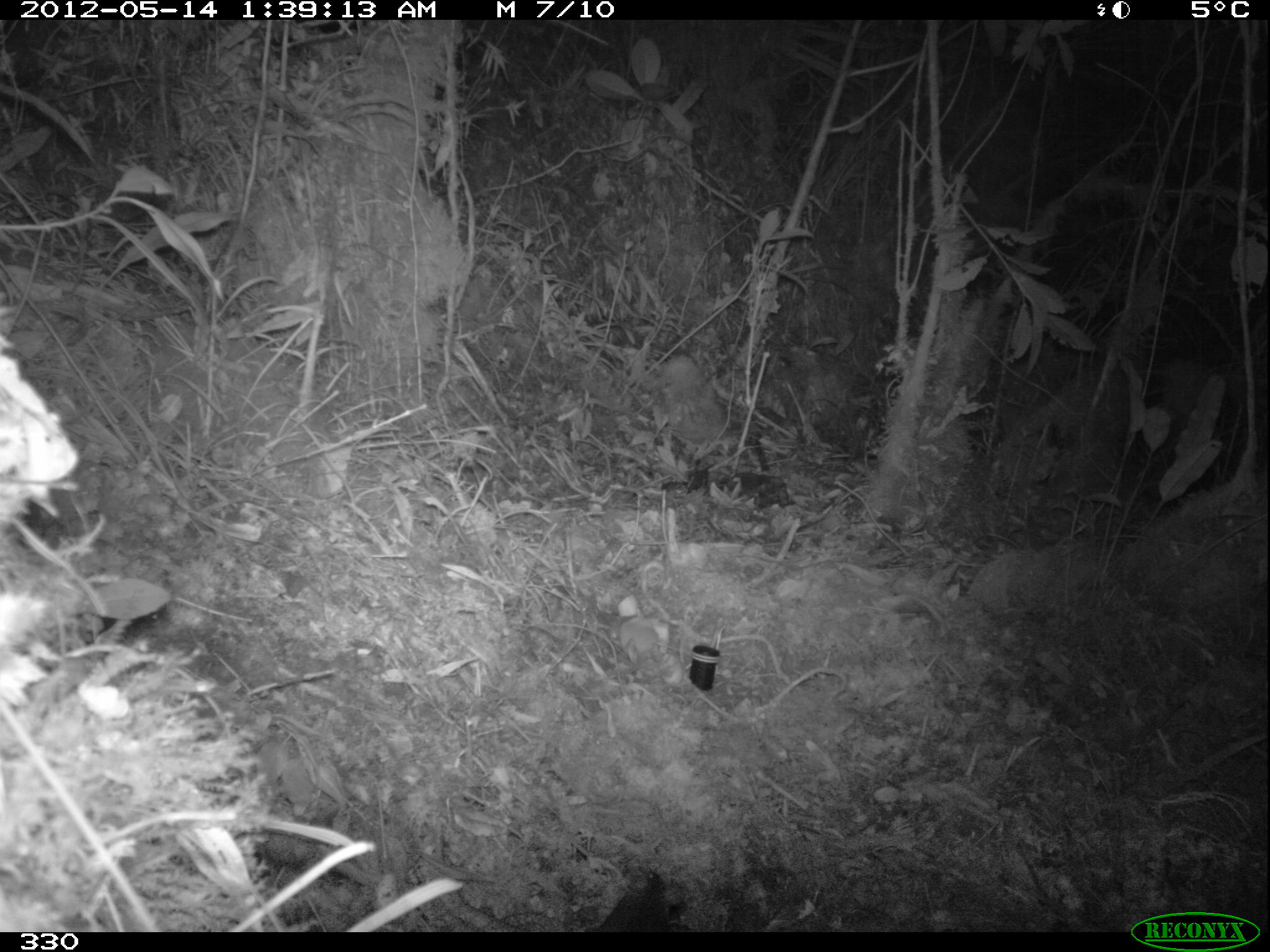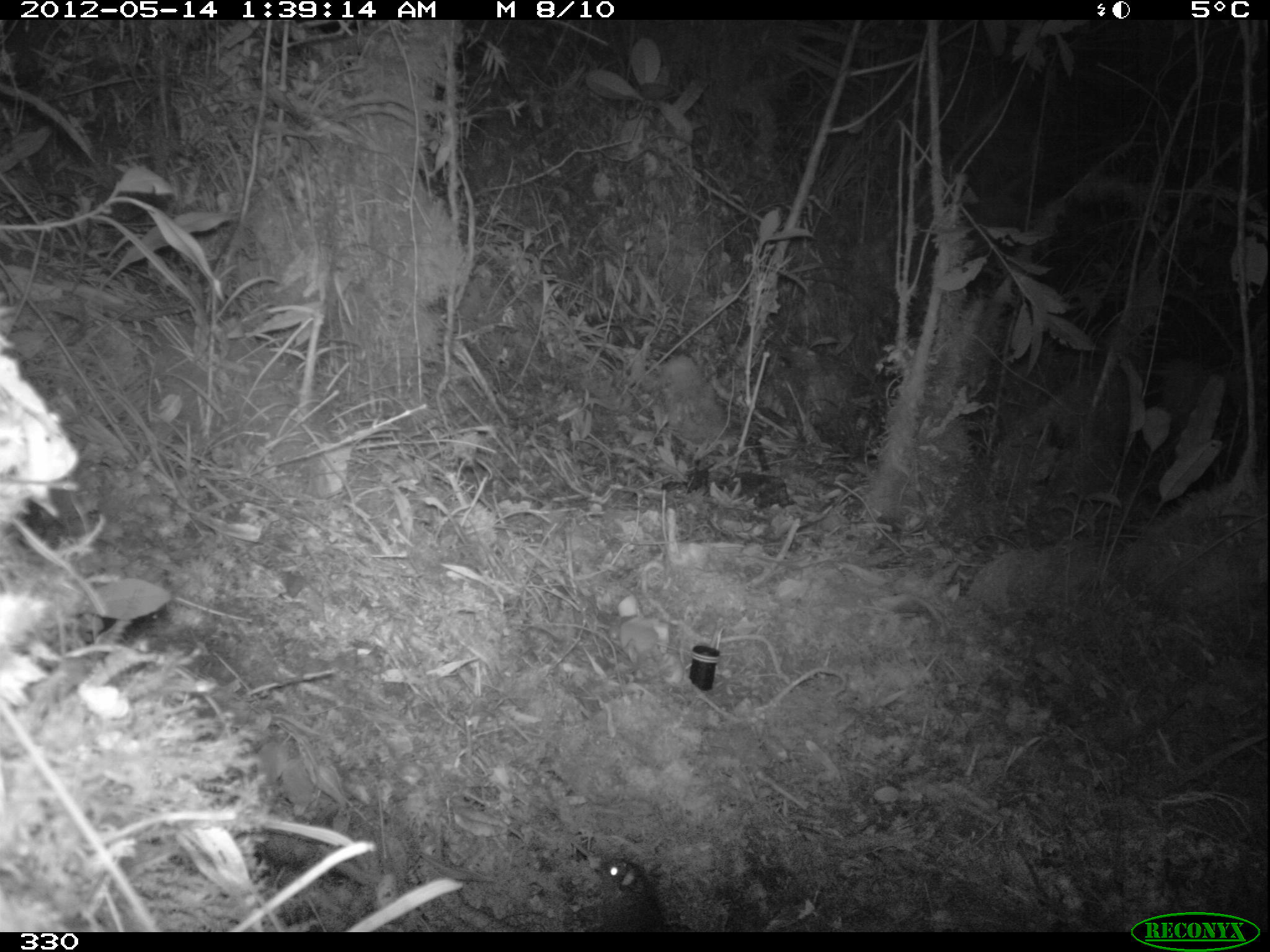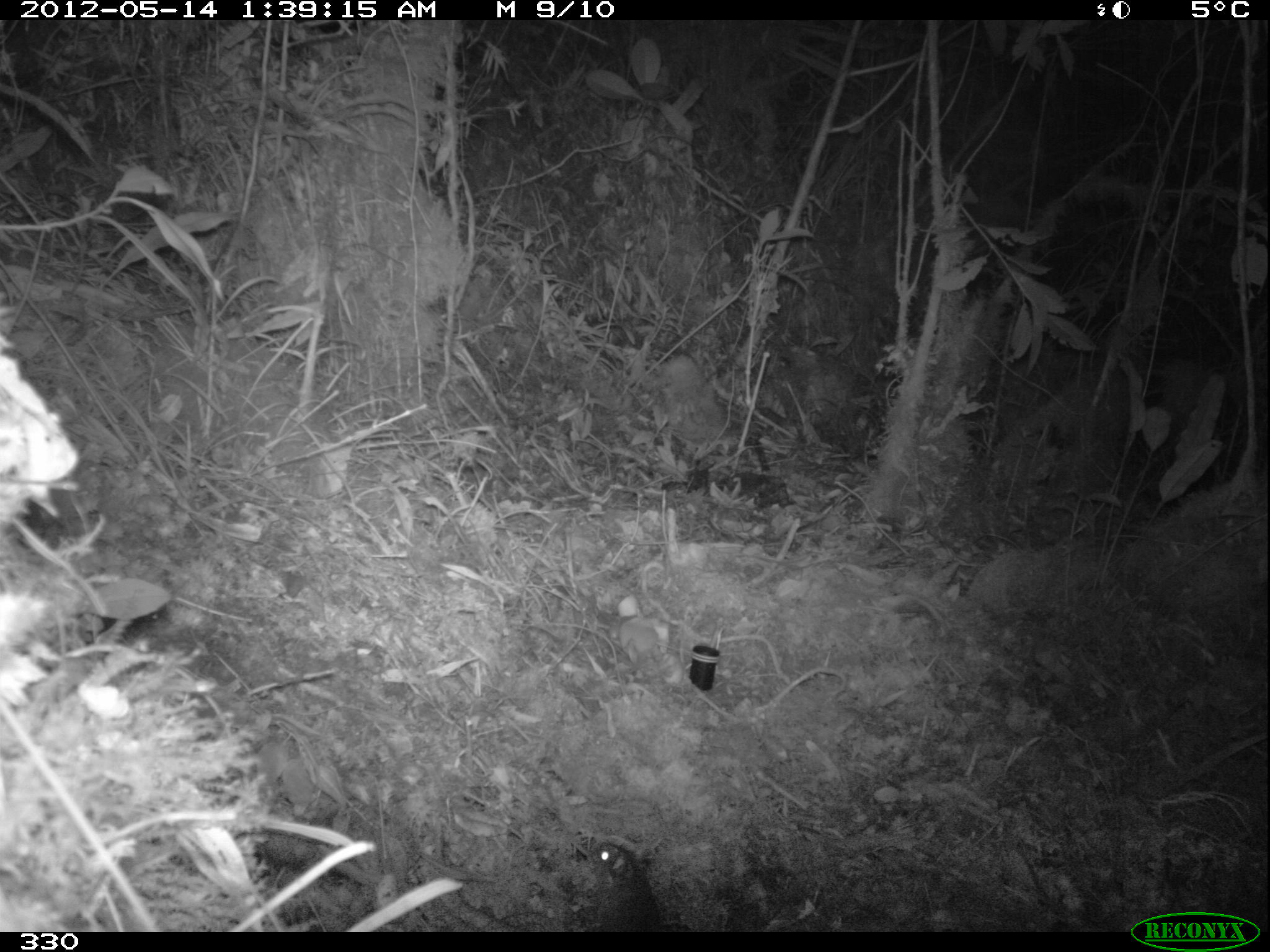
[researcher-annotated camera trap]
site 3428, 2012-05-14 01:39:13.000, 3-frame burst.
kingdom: Animalia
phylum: Chordata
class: Mammalia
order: Rodentia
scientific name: Rodentia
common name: rodents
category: unknown rodent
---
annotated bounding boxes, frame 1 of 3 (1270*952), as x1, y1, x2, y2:
unknown rodent: 588, 869, 692, 933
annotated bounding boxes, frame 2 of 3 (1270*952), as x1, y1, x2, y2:
unknown rodent: 596, 856, 665, 931